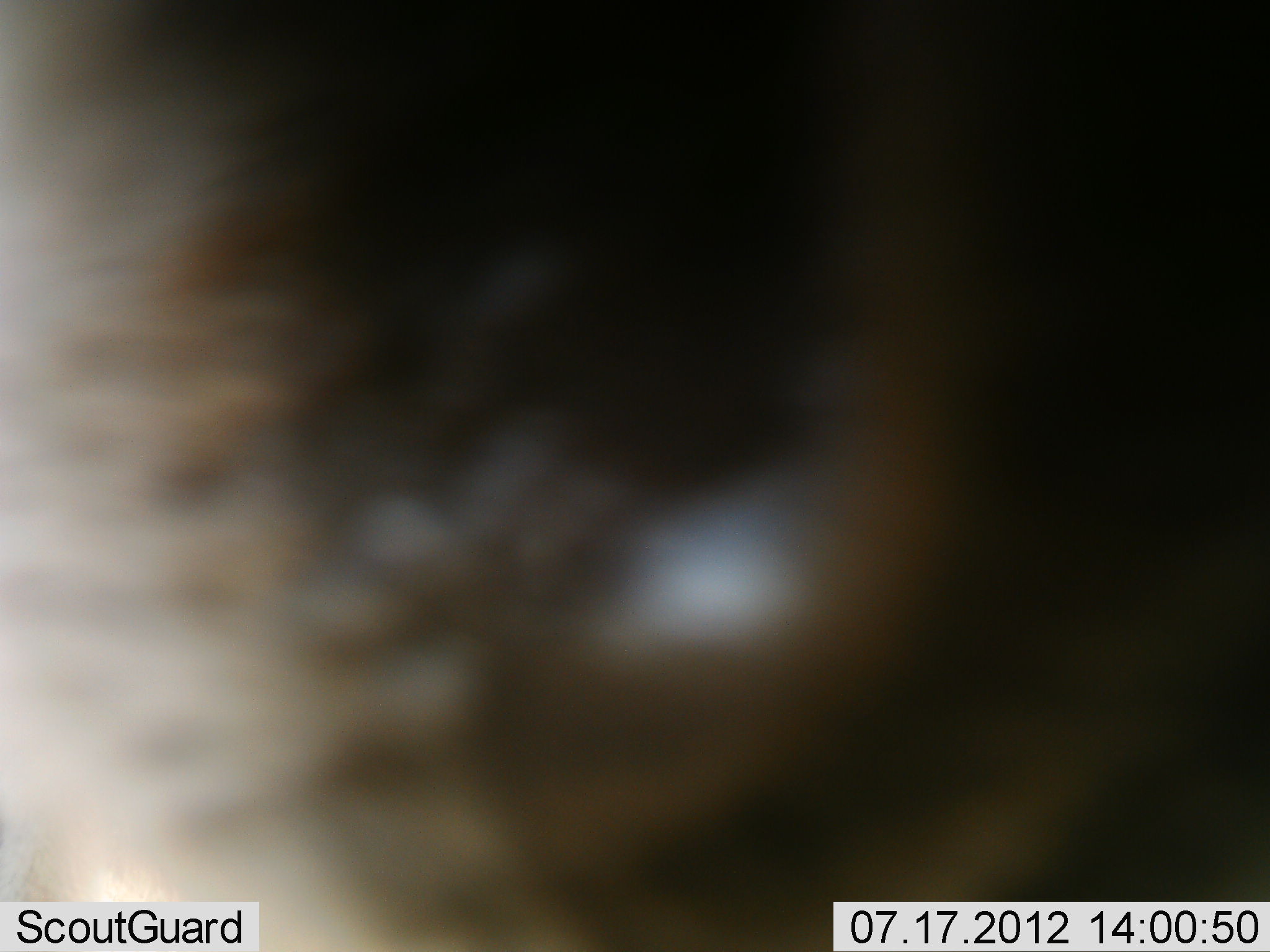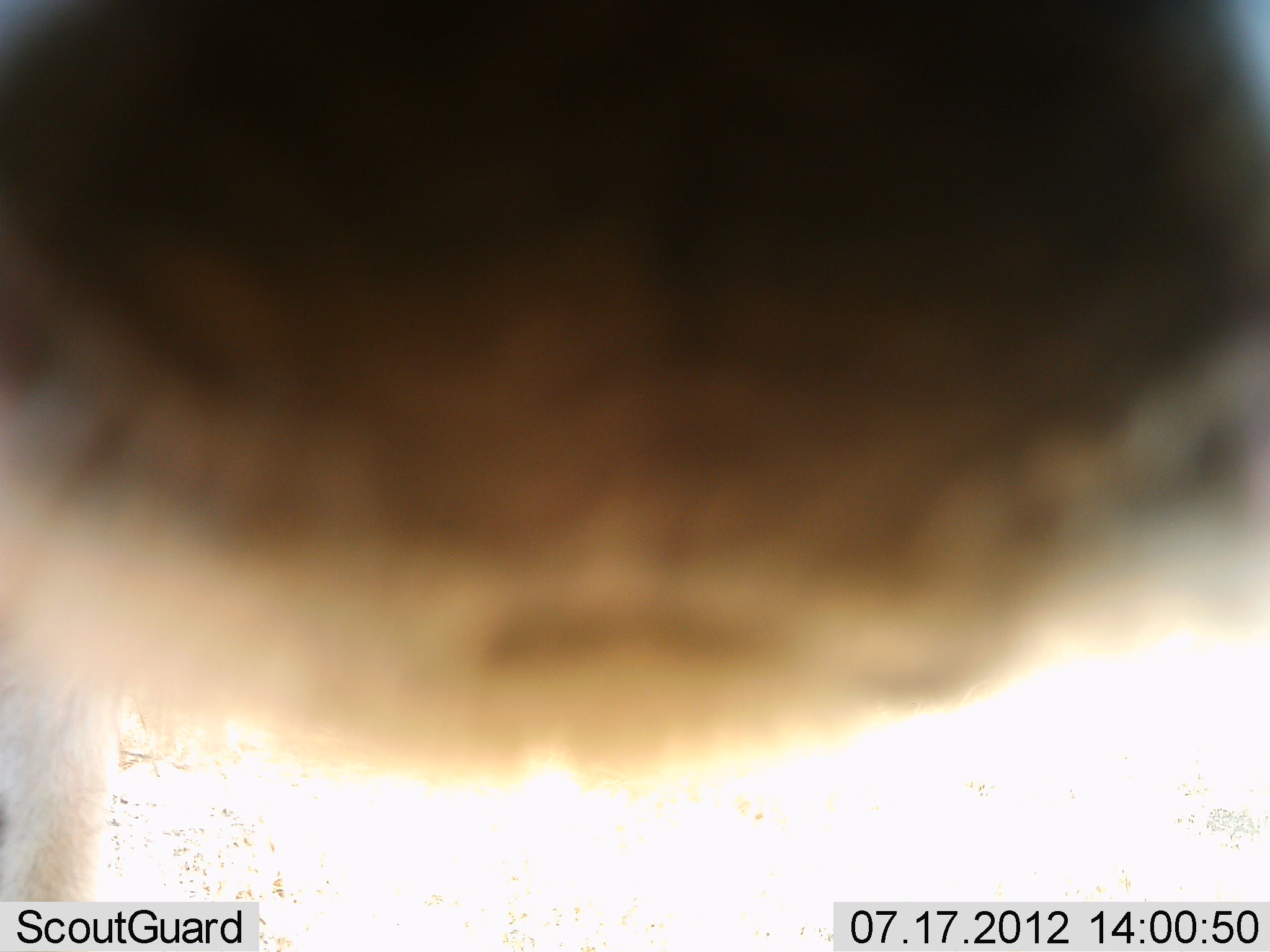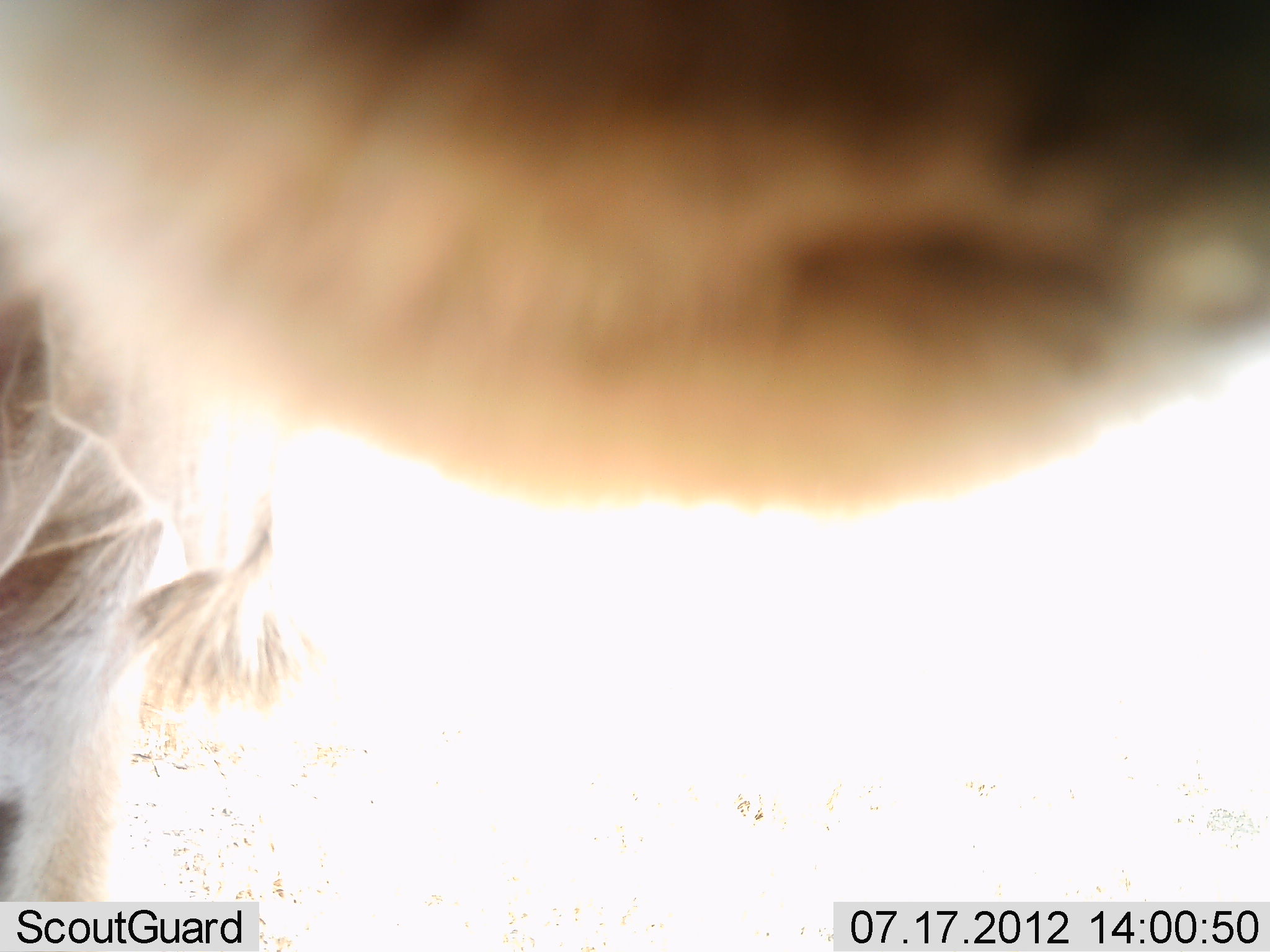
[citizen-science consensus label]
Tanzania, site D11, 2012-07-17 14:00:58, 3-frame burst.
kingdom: Animalia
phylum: Chordata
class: Mammalia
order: Artiodactyla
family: Bovidae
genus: Connochaetes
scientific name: Connochaetes taurinus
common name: blue wildebeest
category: wildebeest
Wildebeest (blue wildebeest) (Connochaetes taurinus), count 1. Behavior (volunteer vote fractions): standing 60%, resting 0%, moving 20%, interacting 20%. Young present (vote fraction): 0%. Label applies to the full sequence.